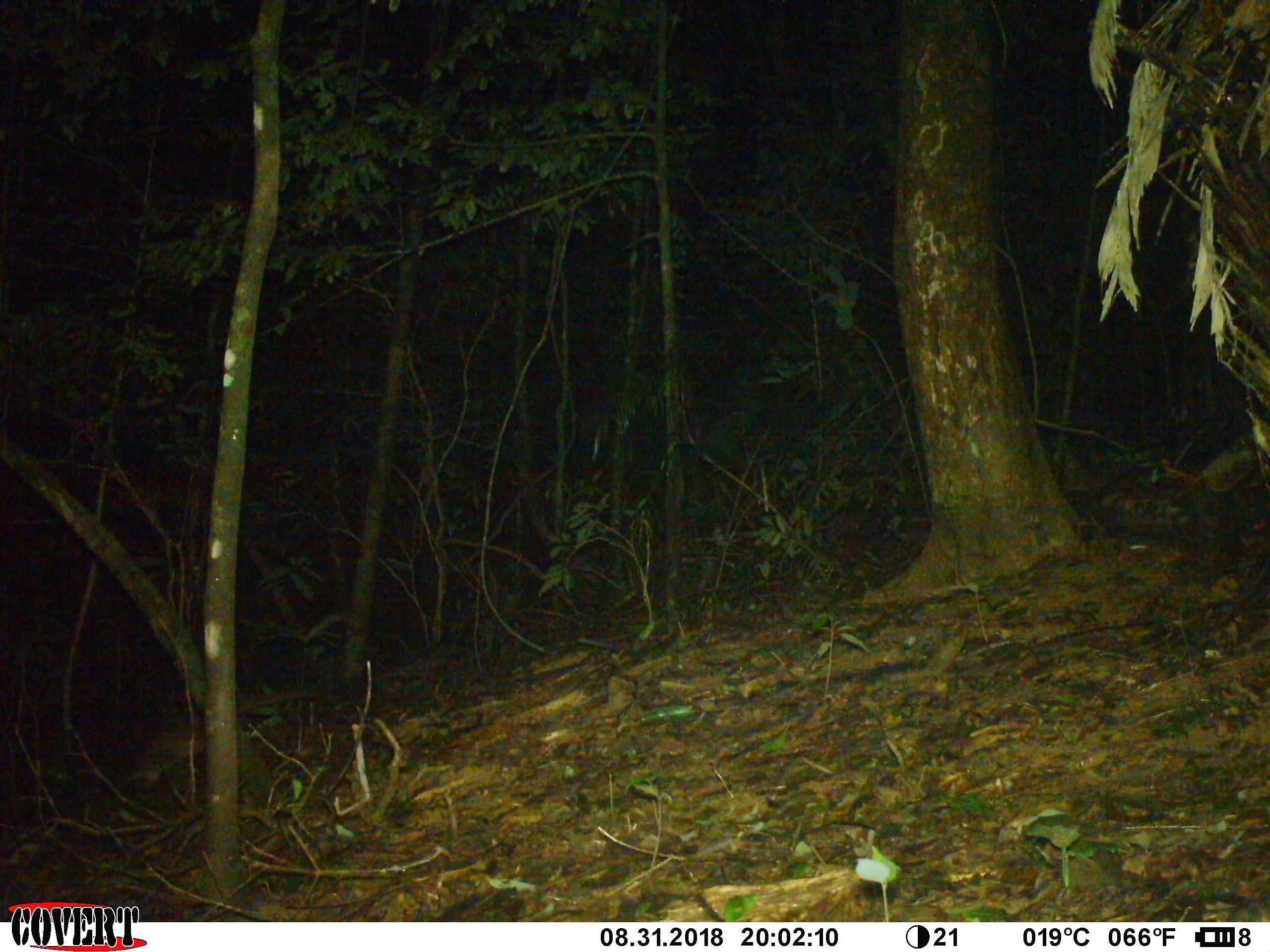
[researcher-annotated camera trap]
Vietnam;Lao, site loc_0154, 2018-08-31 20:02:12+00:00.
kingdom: Animalia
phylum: Chordata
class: Mammalia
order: Carnivora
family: Viverridae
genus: Paguma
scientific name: Paguma larvata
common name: masked palm civet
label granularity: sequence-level